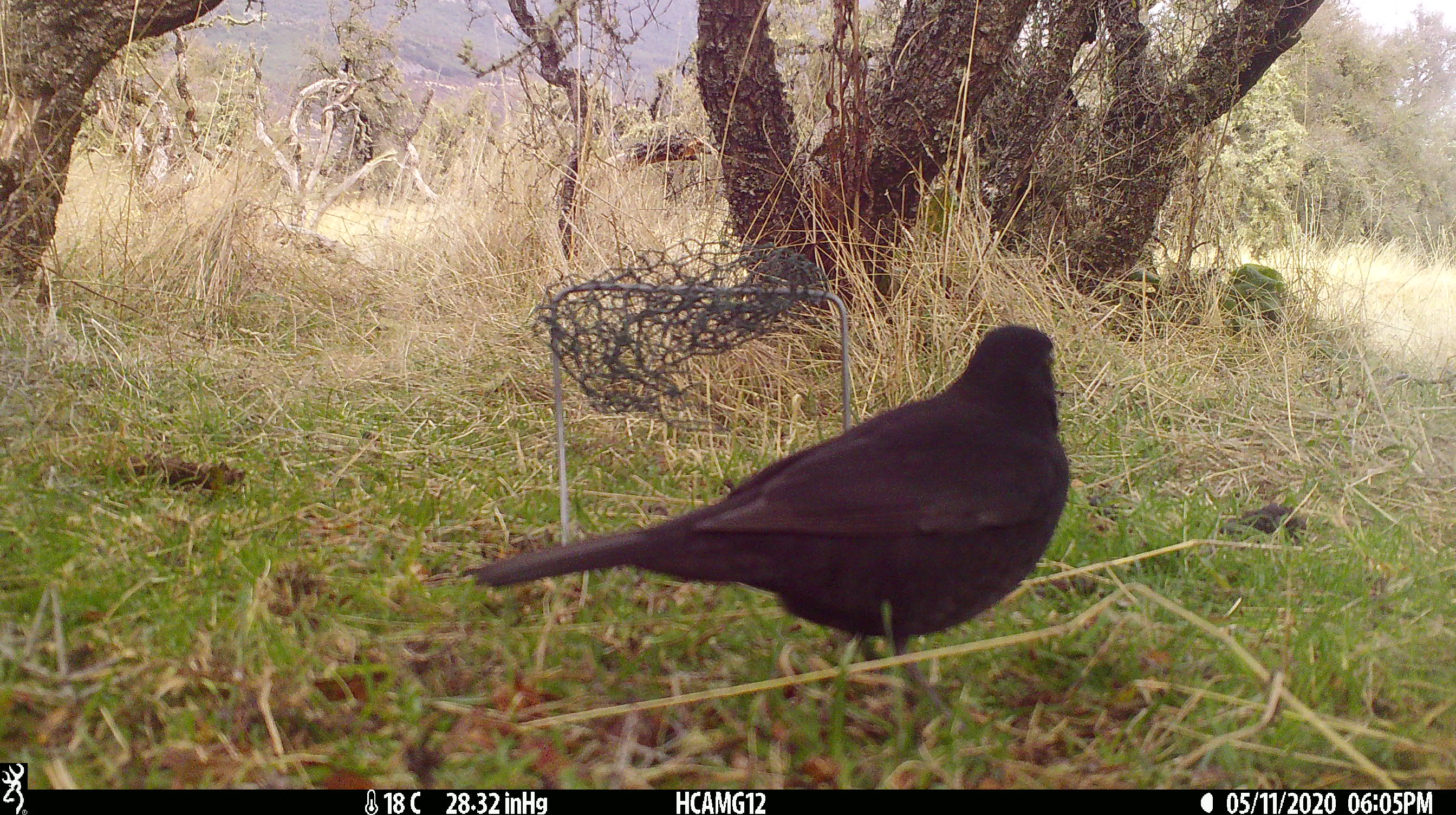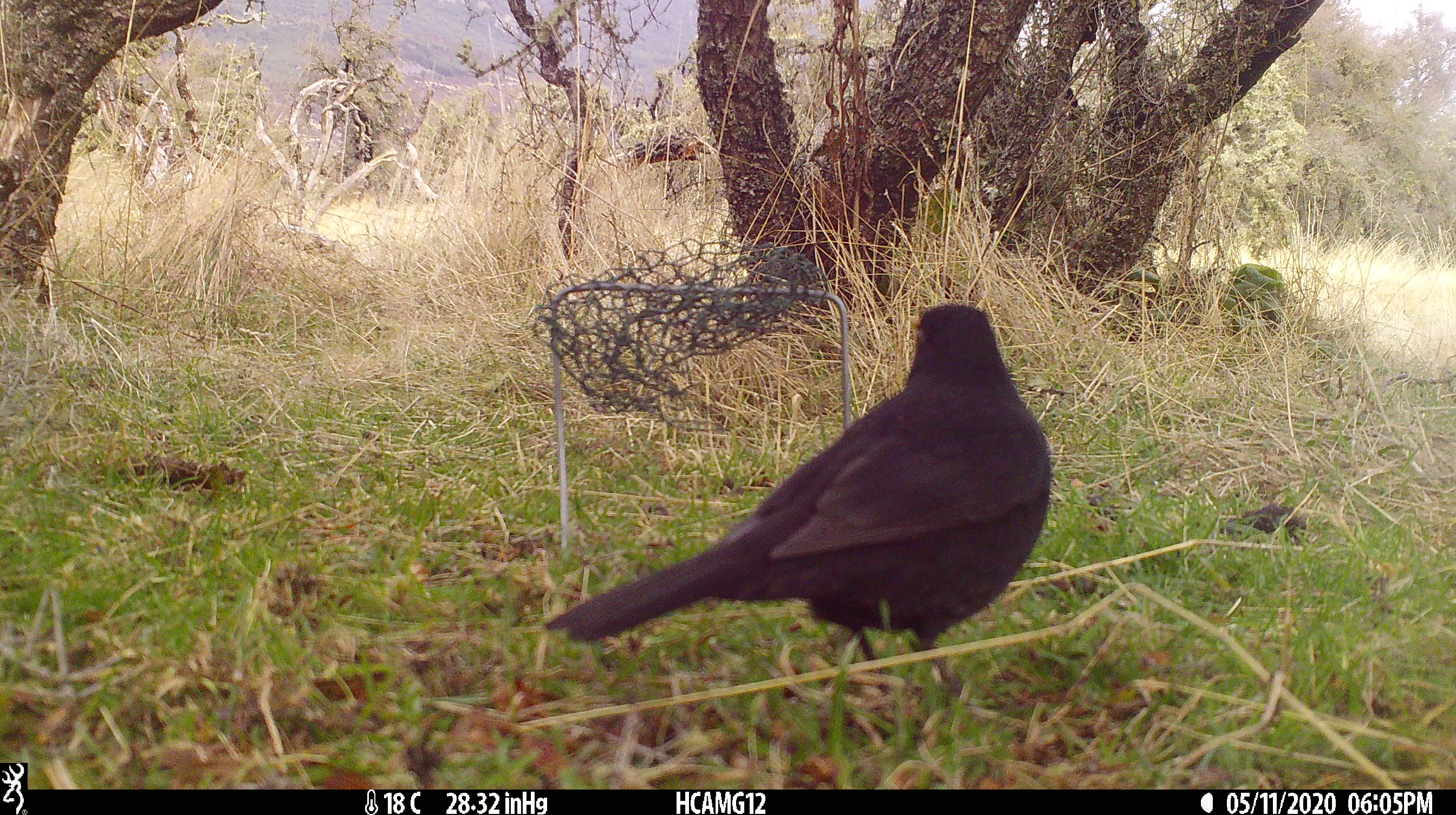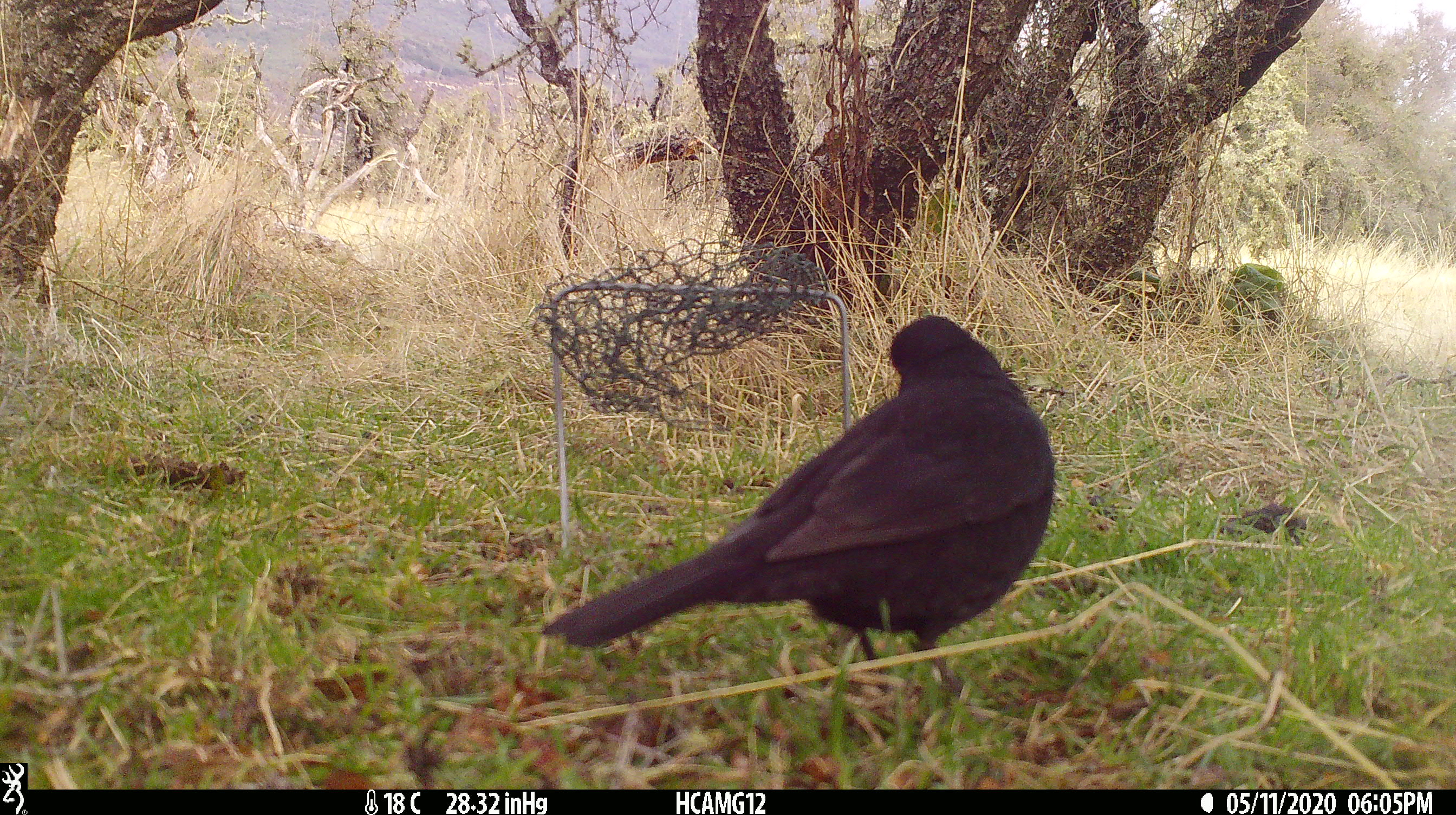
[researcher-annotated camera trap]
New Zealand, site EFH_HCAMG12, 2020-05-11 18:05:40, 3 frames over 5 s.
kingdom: Animalia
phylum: Chordata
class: Aves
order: Passeriformes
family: Turdidae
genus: Turdus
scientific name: Turdus merula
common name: eurasian blackbird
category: blackbird